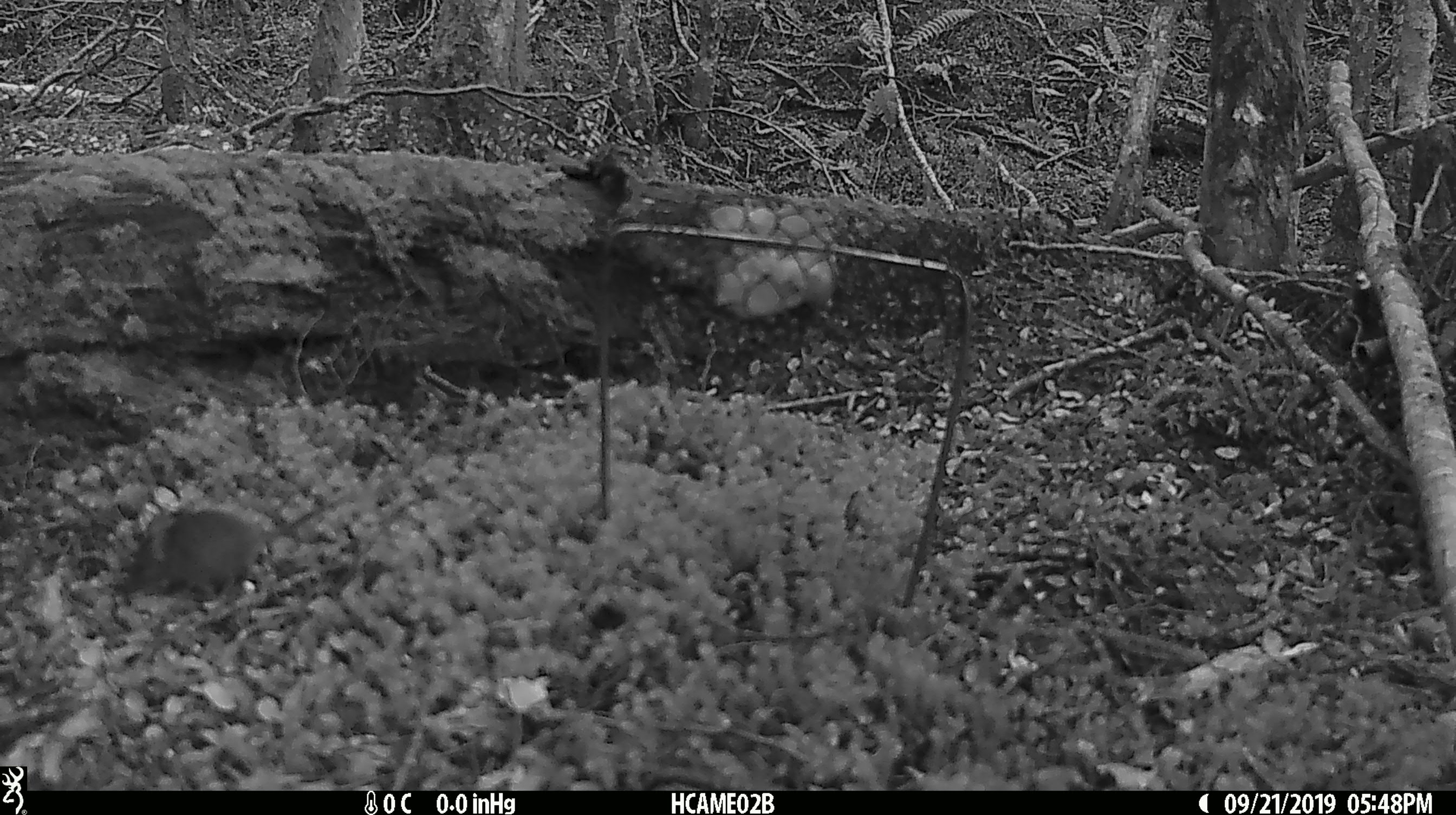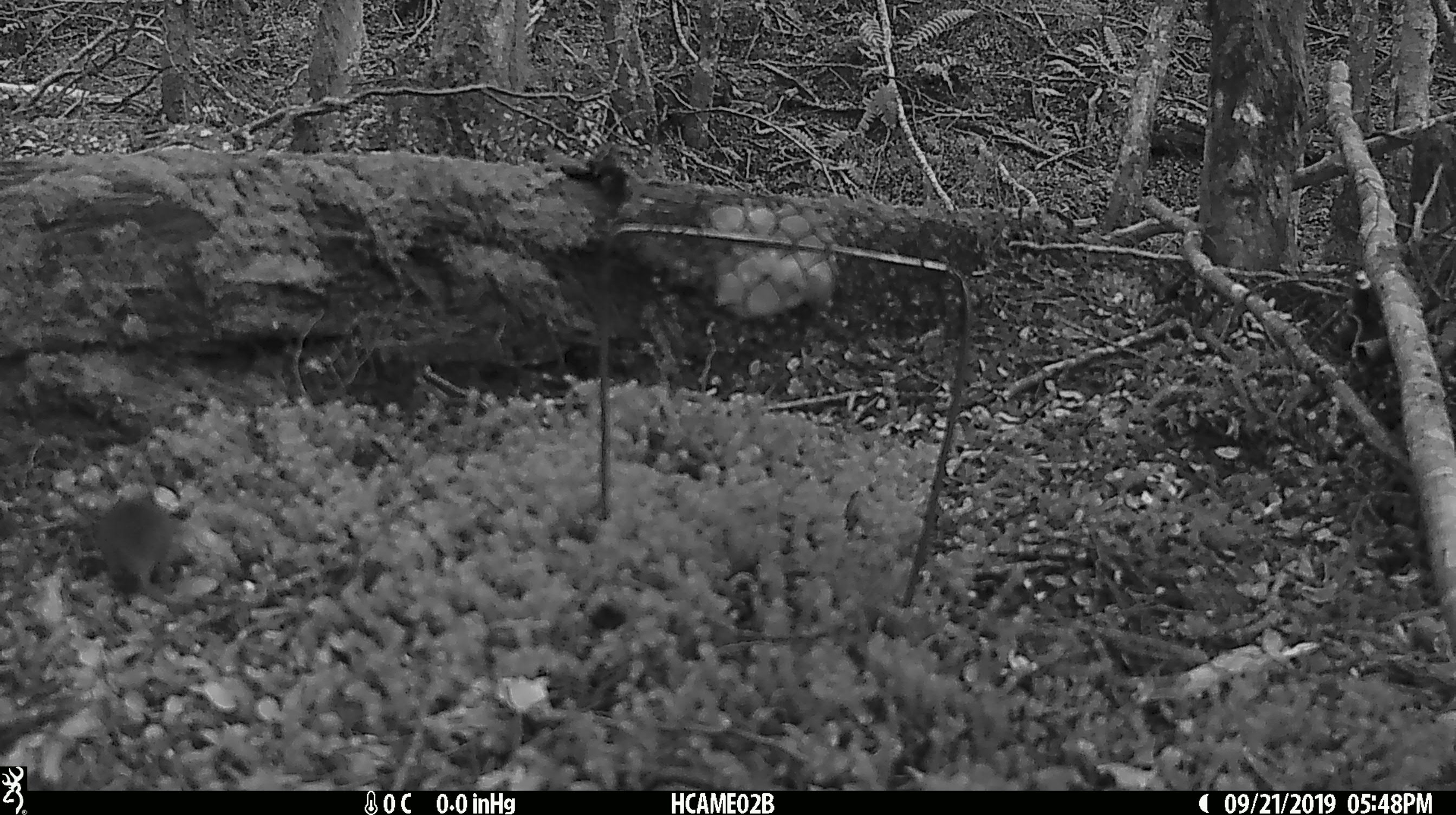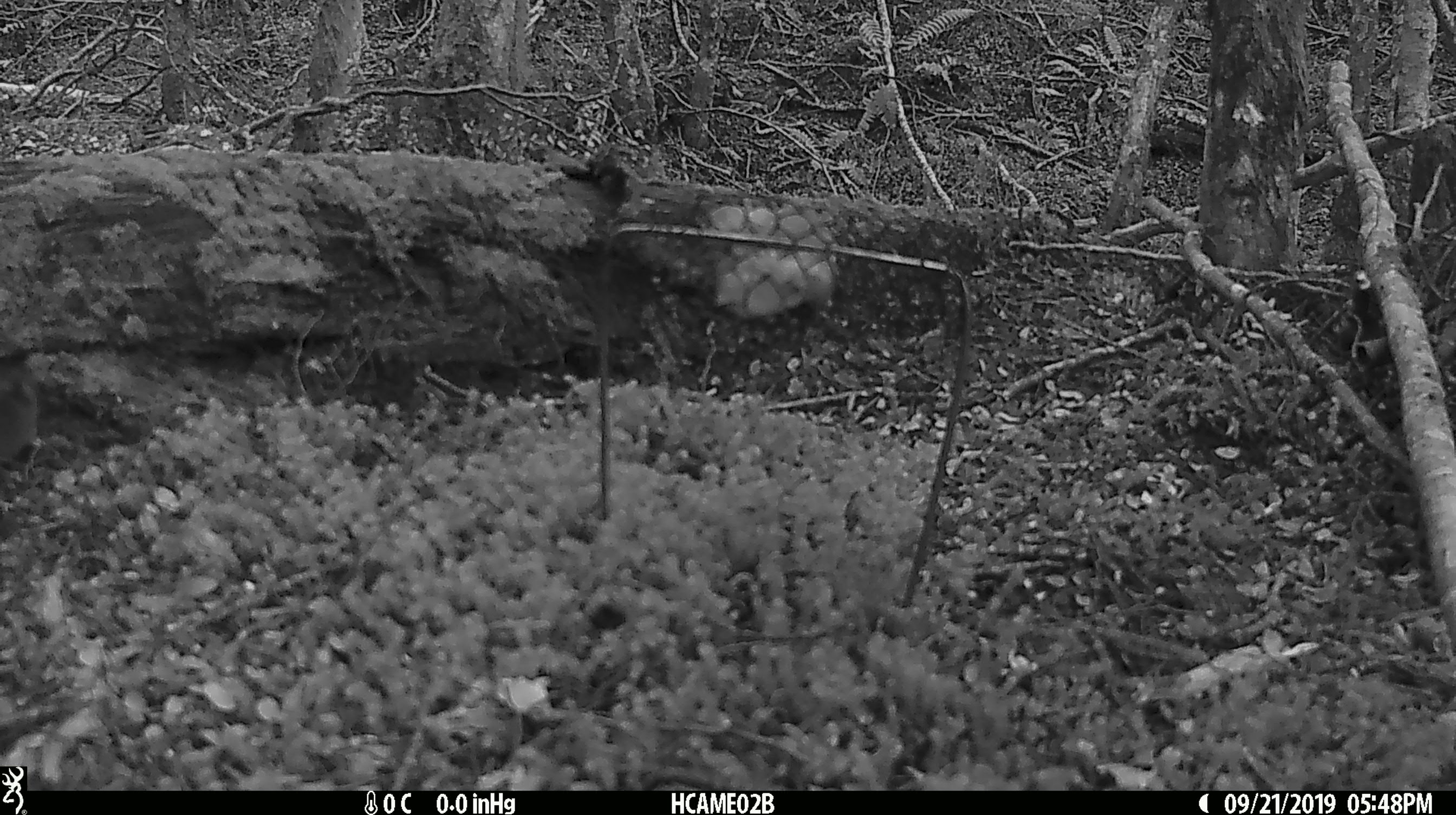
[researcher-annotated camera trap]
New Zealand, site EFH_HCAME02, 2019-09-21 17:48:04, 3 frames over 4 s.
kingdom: Animalia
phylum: Chordata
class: Mammalia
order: Rodentia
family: Muridae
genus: Mus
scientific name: Mus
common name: mouse